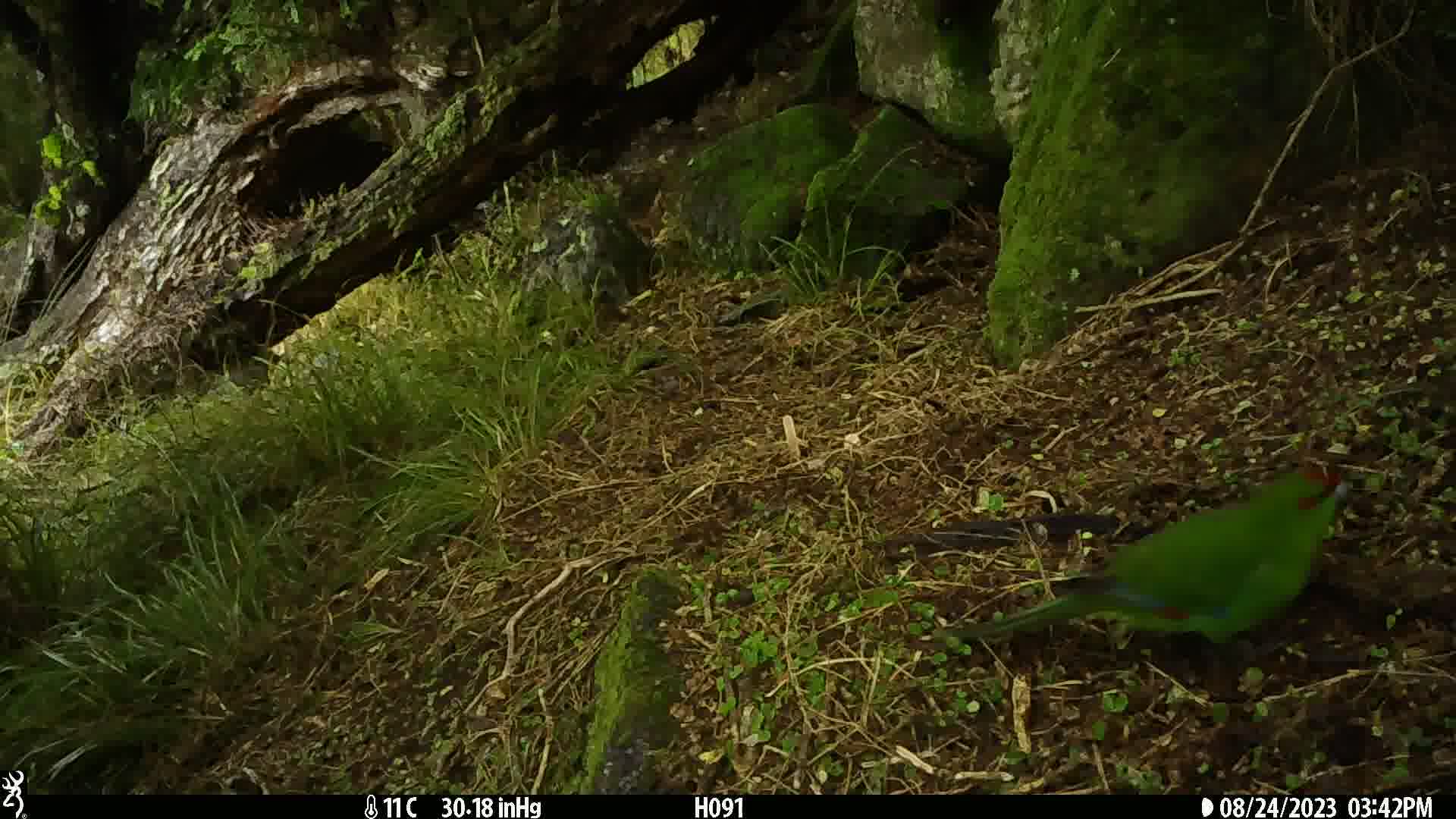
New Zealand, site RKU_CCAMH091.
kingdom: Animalia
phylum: Chordata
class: Aves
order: Psittaciformes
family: Psittaculidae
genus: Cyanoramphus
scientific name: Cyanoramphus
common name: parakeet